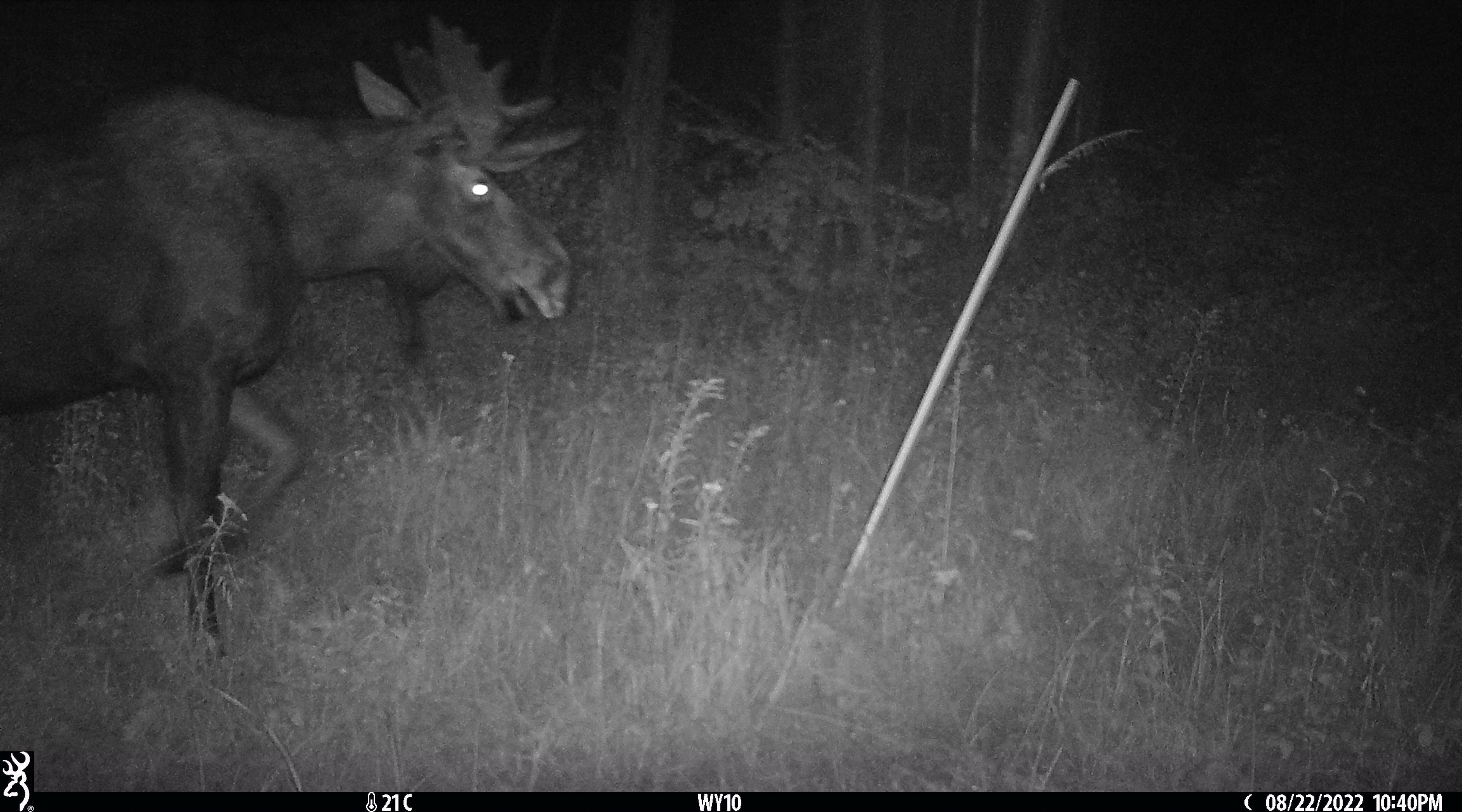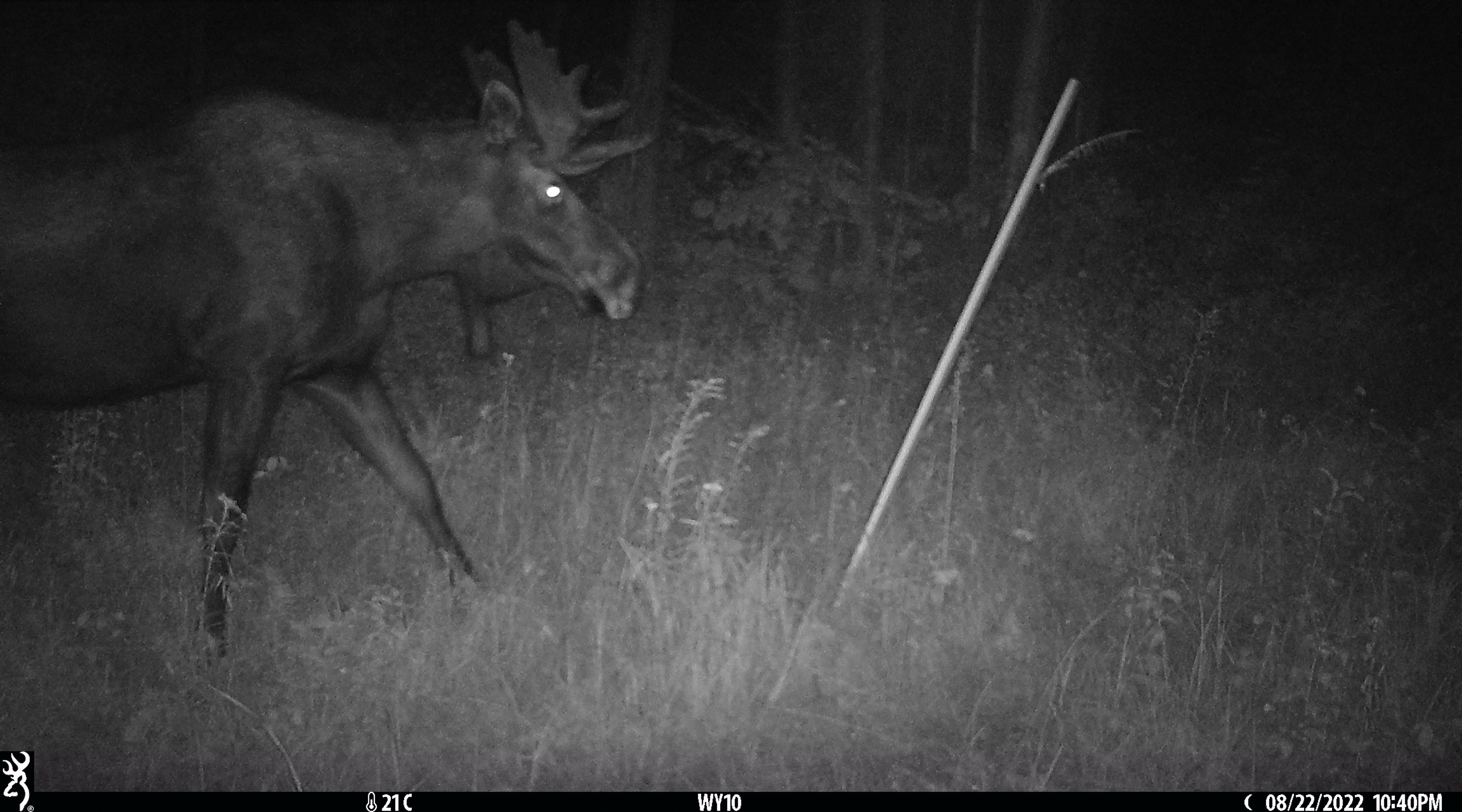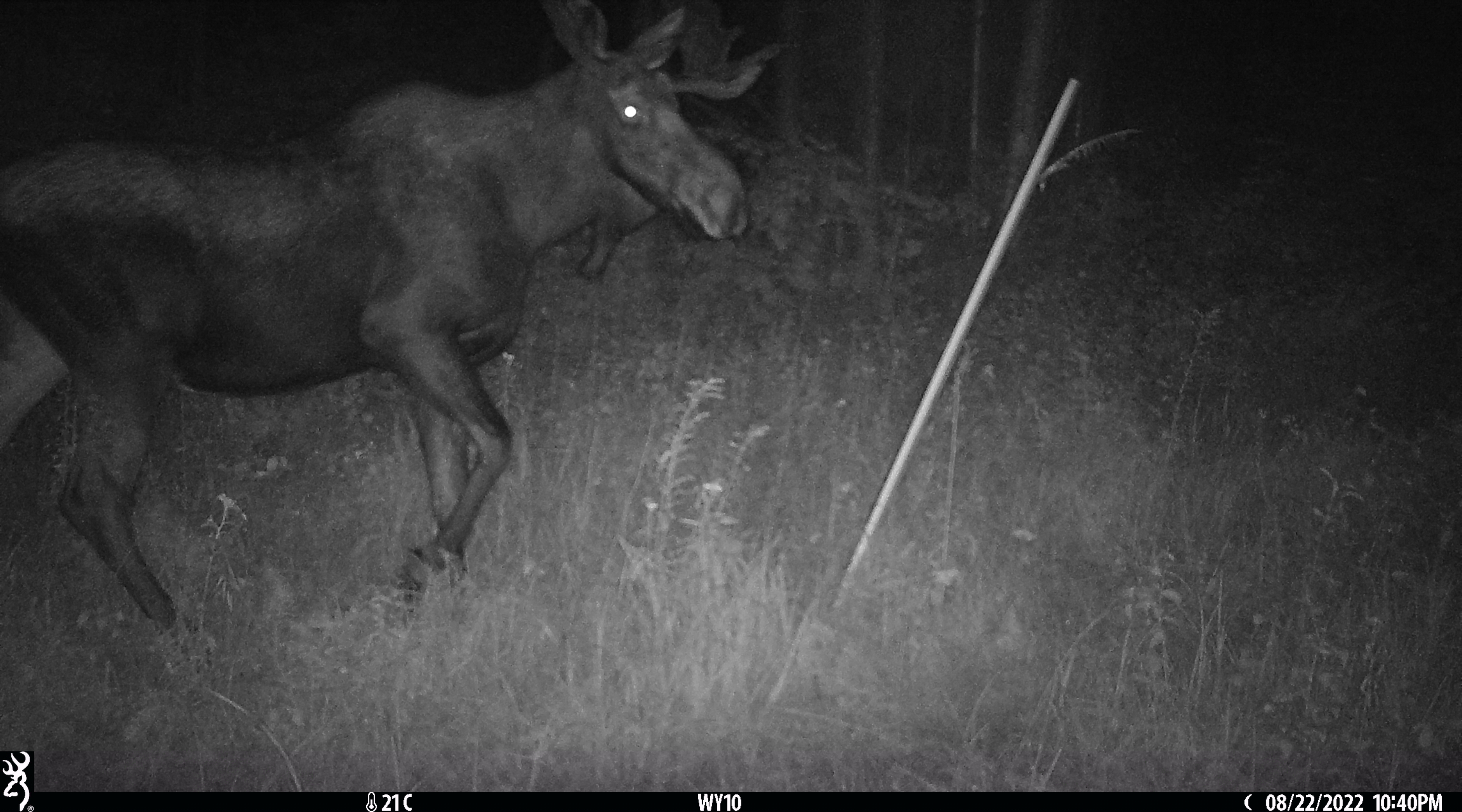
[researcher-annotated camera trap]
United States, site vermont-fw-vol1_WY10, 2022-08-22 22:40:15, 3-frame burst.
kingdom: Animalia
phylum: Chordata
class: Mammalia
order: Artiodactyla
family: Cervidae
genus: Alces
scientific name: Alces alces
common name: moose